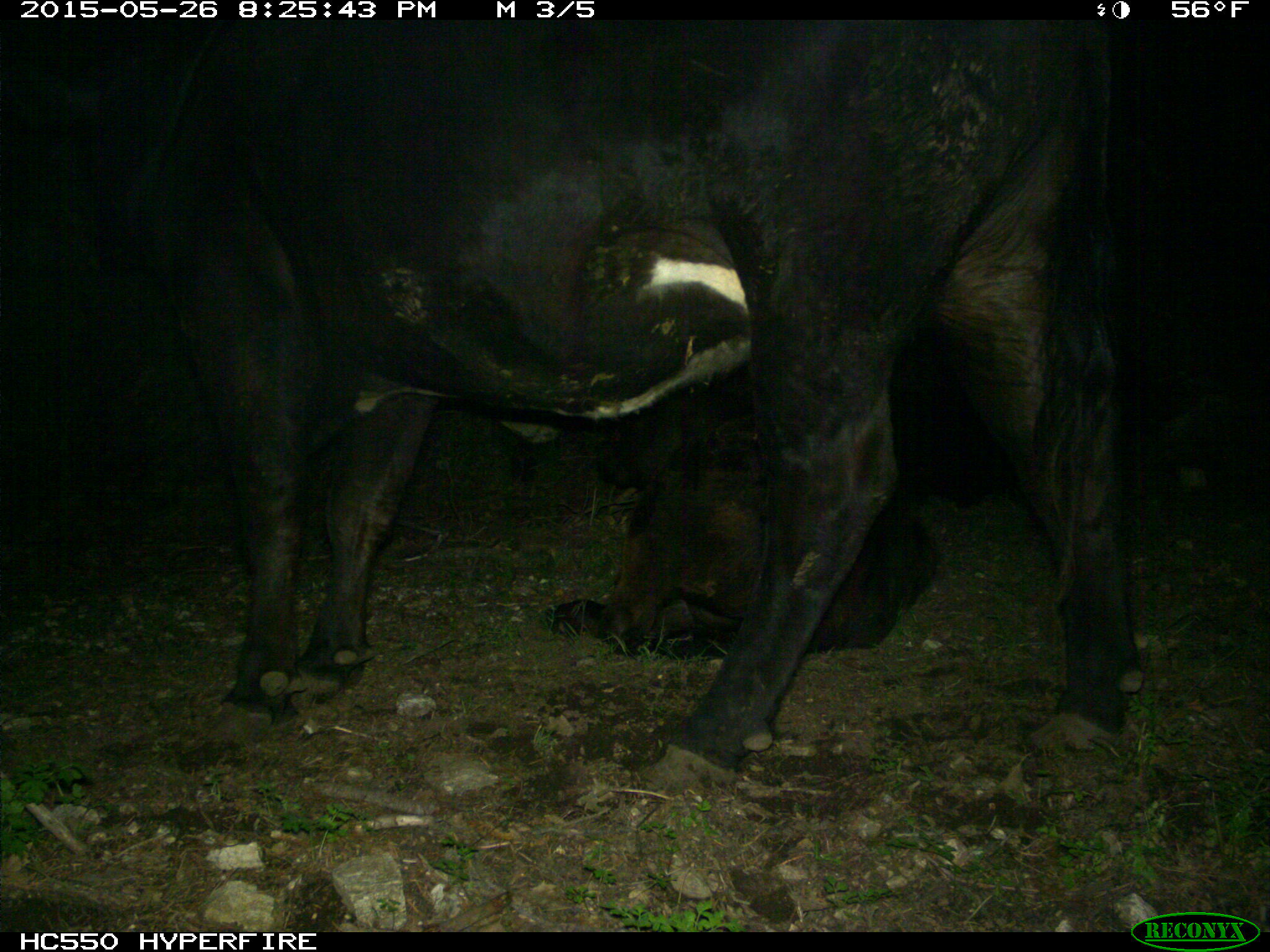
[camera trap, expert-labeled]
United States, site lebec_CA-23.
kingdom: Animalia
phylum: Chordata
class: Mammalia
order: Artiodactyla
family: Bovidae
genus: Bos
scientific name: Bos taurus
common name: domestic cow